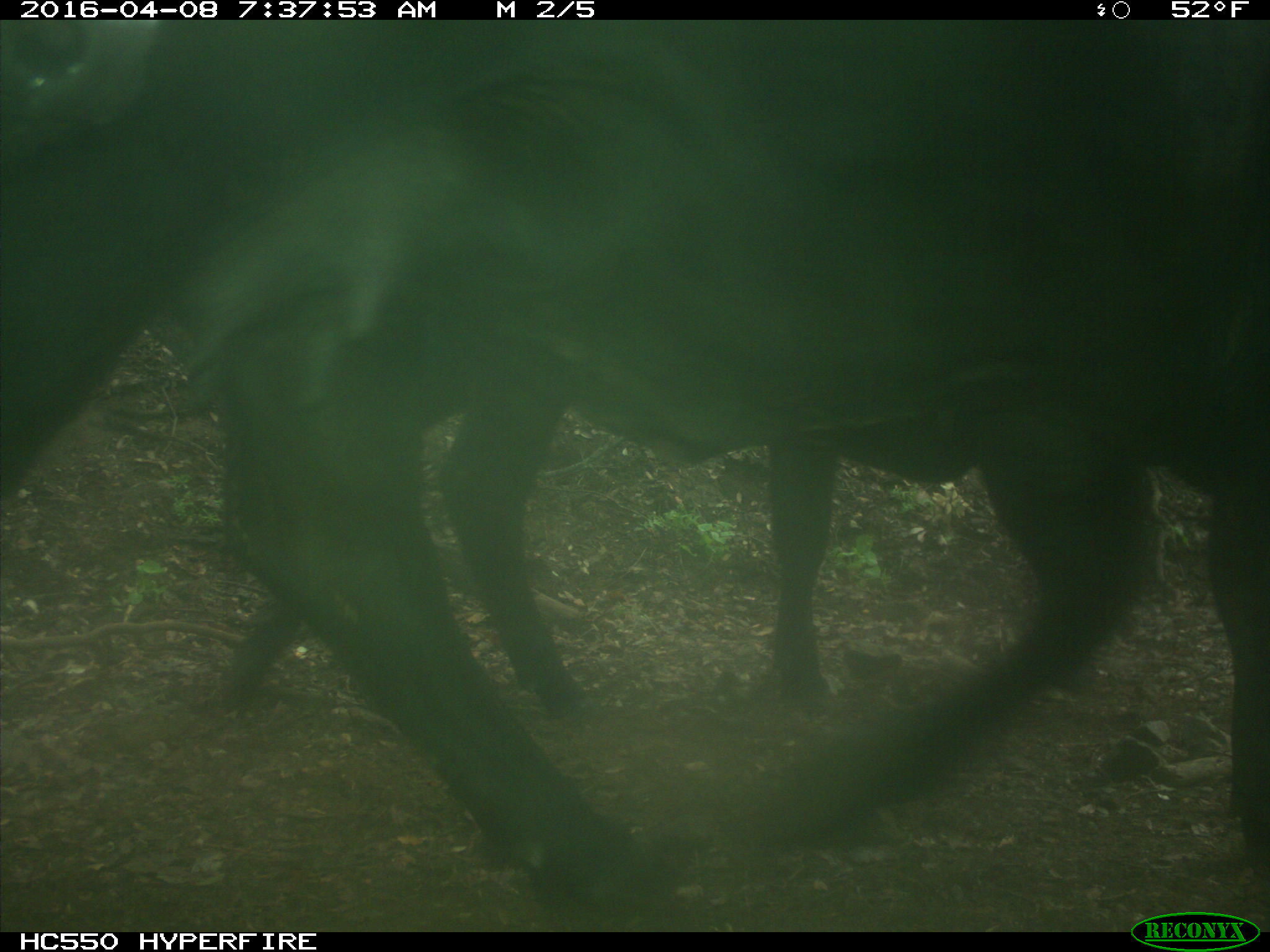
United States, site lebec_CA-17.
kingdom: Animalia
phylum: Chordata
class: Mammalia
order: Artiodactyla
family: Bovidae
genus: Bos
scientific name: Bos taurus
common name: domestic cow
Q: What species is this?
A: Bos taurus (domestic cow).